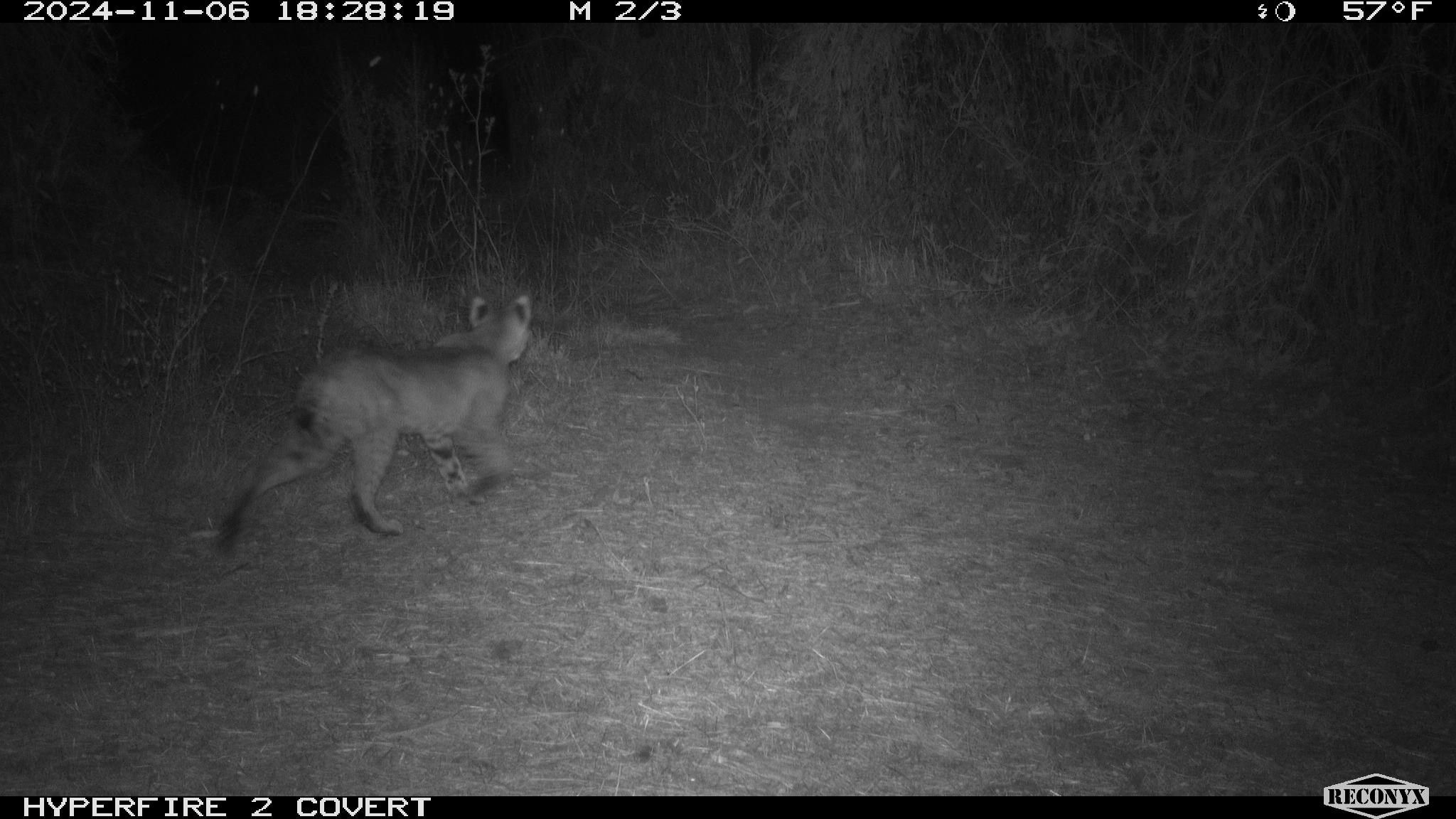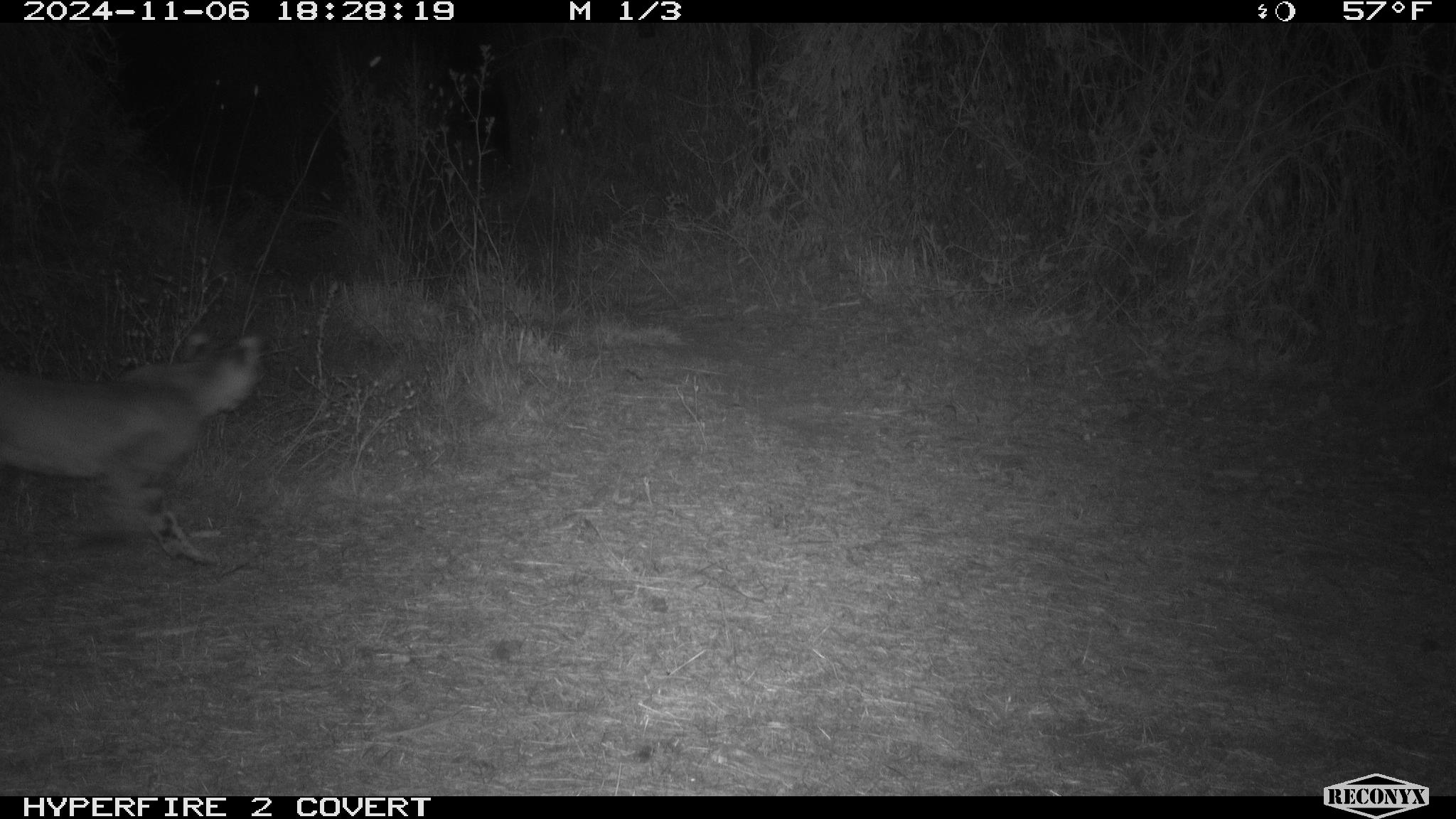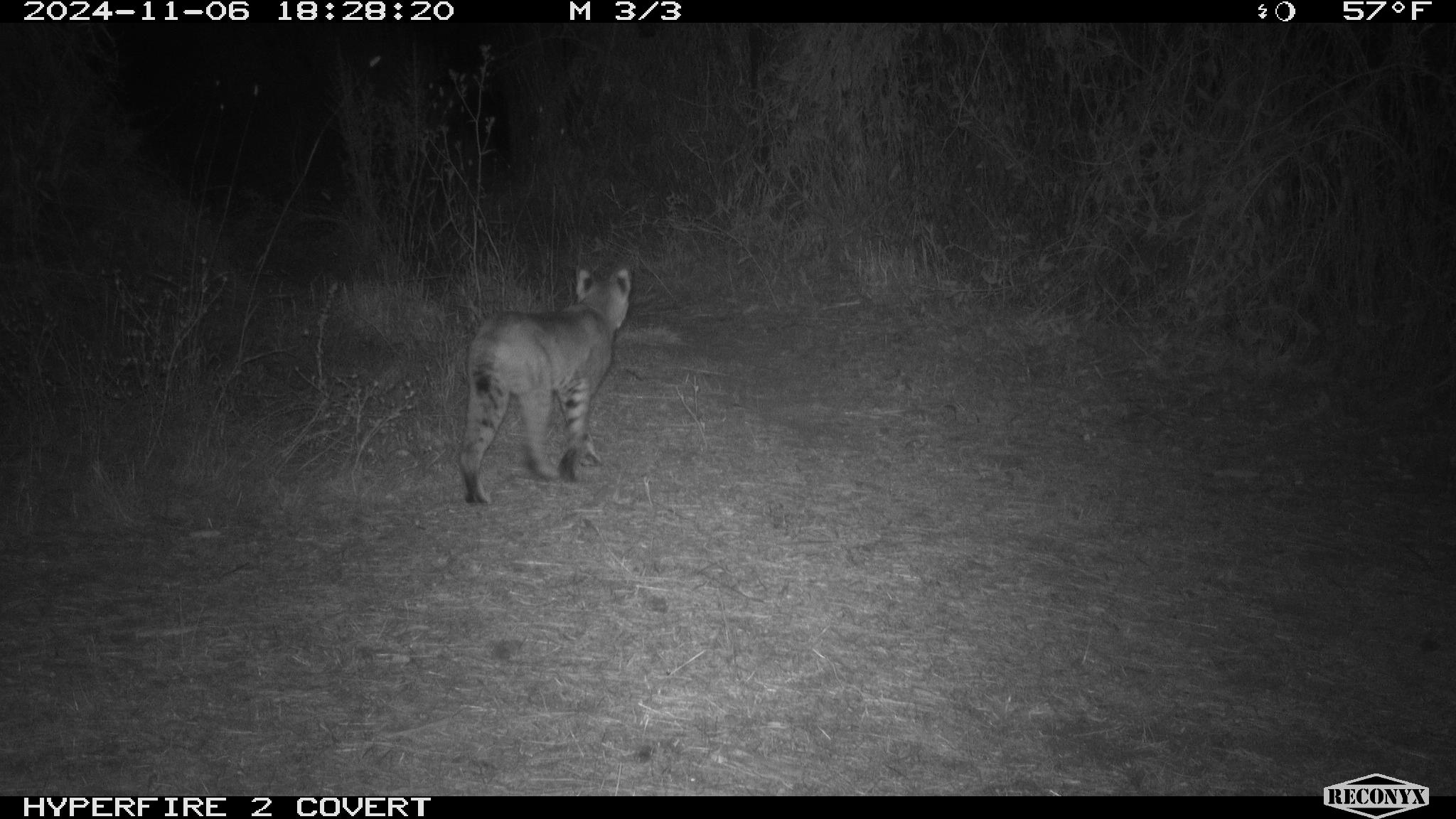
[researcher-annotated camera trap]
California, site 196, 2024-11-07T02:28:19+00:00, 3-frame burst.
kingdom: Animalia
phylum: Chordata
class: Mammalia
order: Carnivora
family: Felidae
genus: Lynx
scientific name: Lynx rufus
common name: bobcat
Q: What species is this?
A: Bobcat (Lynx rufus).